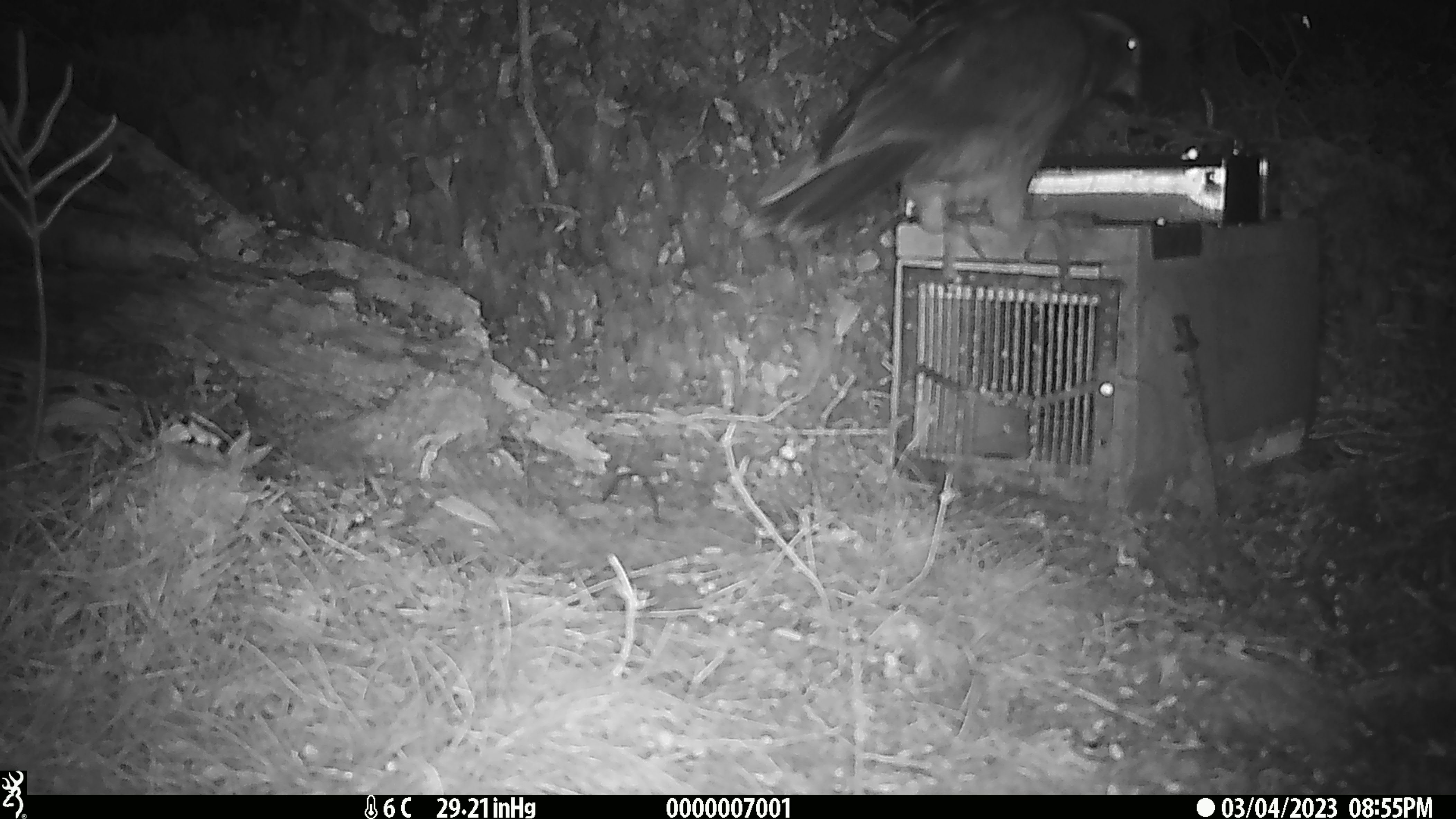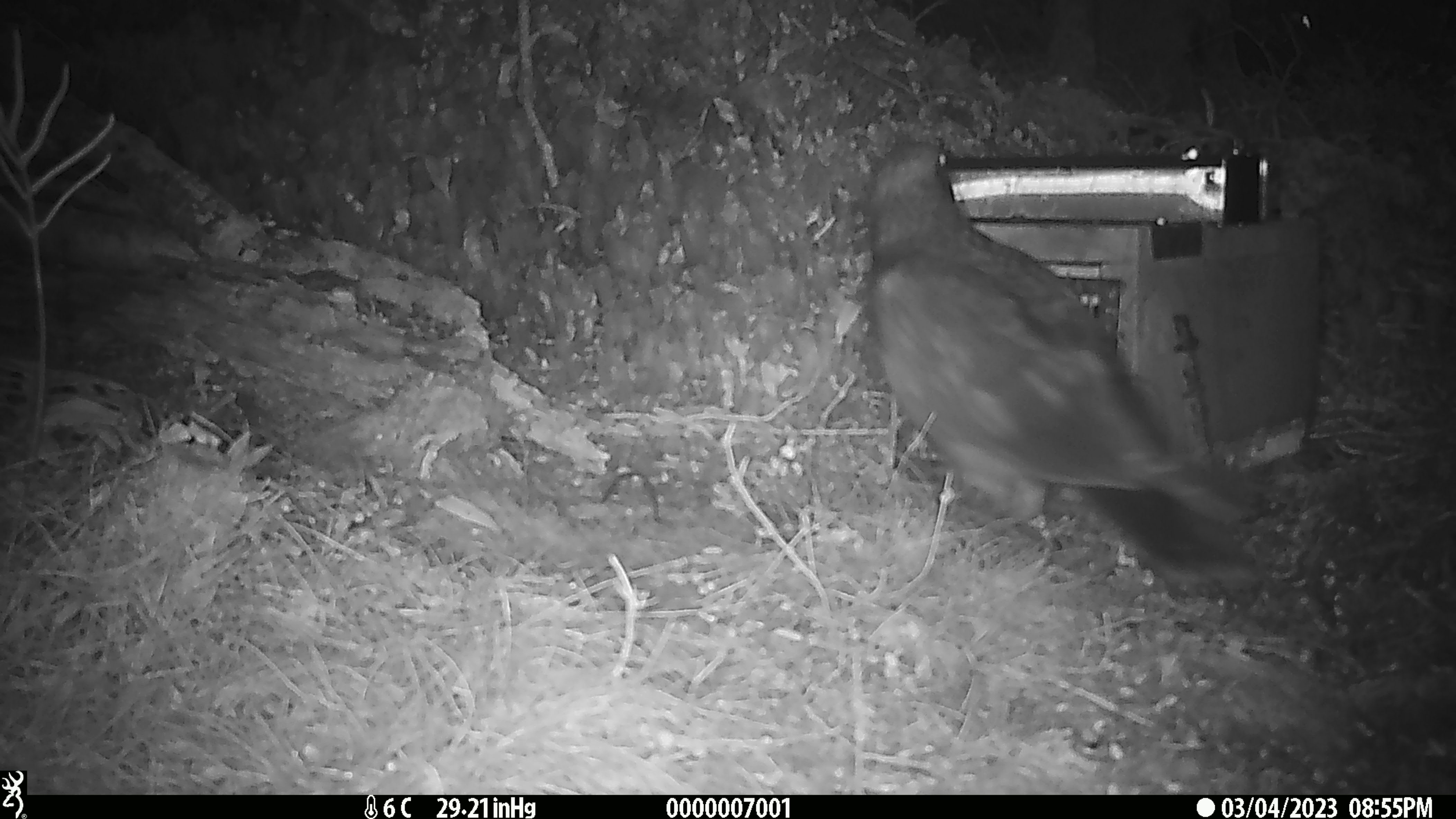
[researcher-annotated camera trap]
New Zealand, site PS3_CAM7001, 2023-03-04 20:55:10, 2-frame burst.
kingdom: Animalia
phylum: Chordata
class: Aves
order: Psittaciformes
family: Strigopidae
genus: Nestor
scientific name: Nestor notabilis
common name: kea